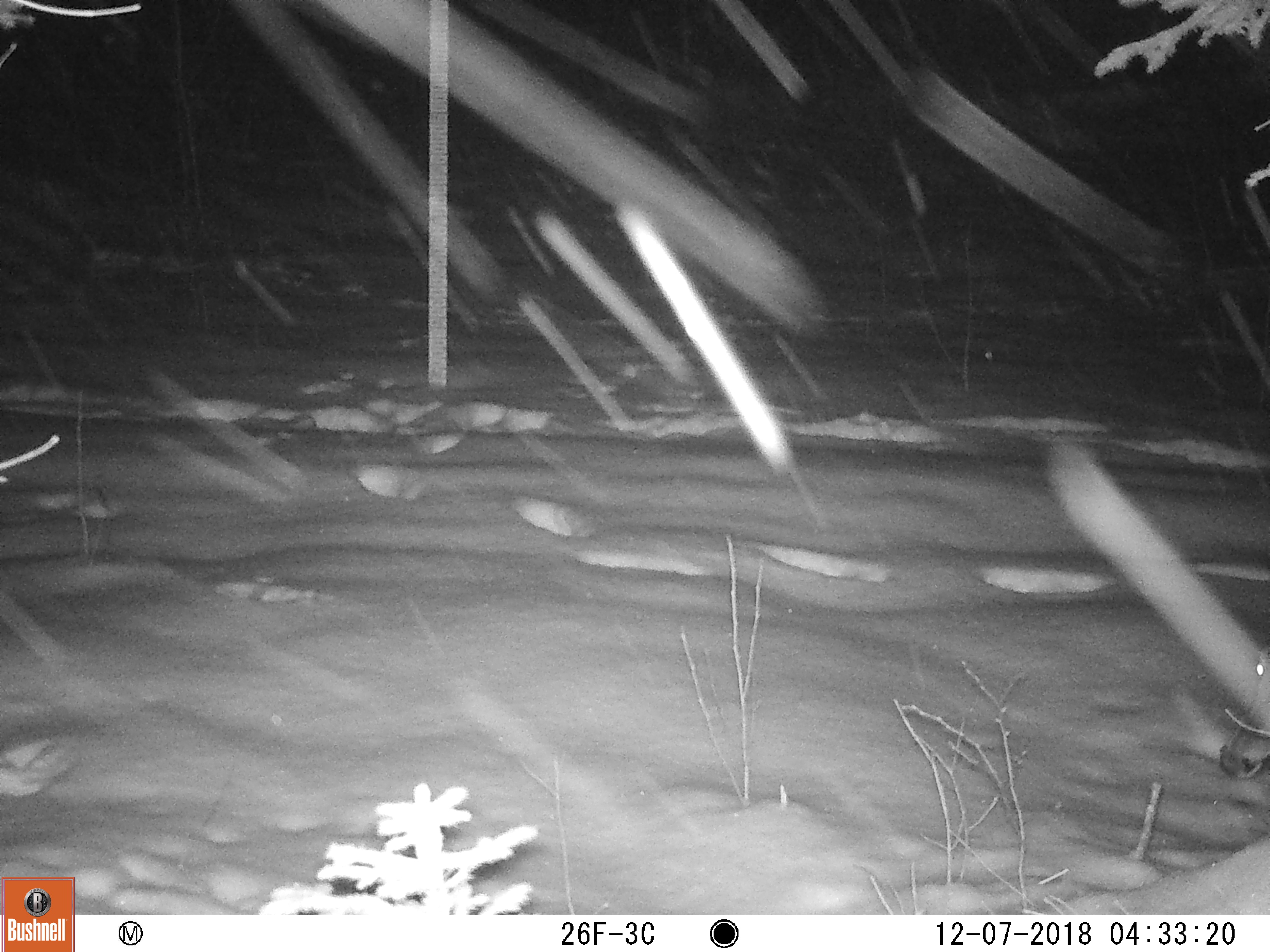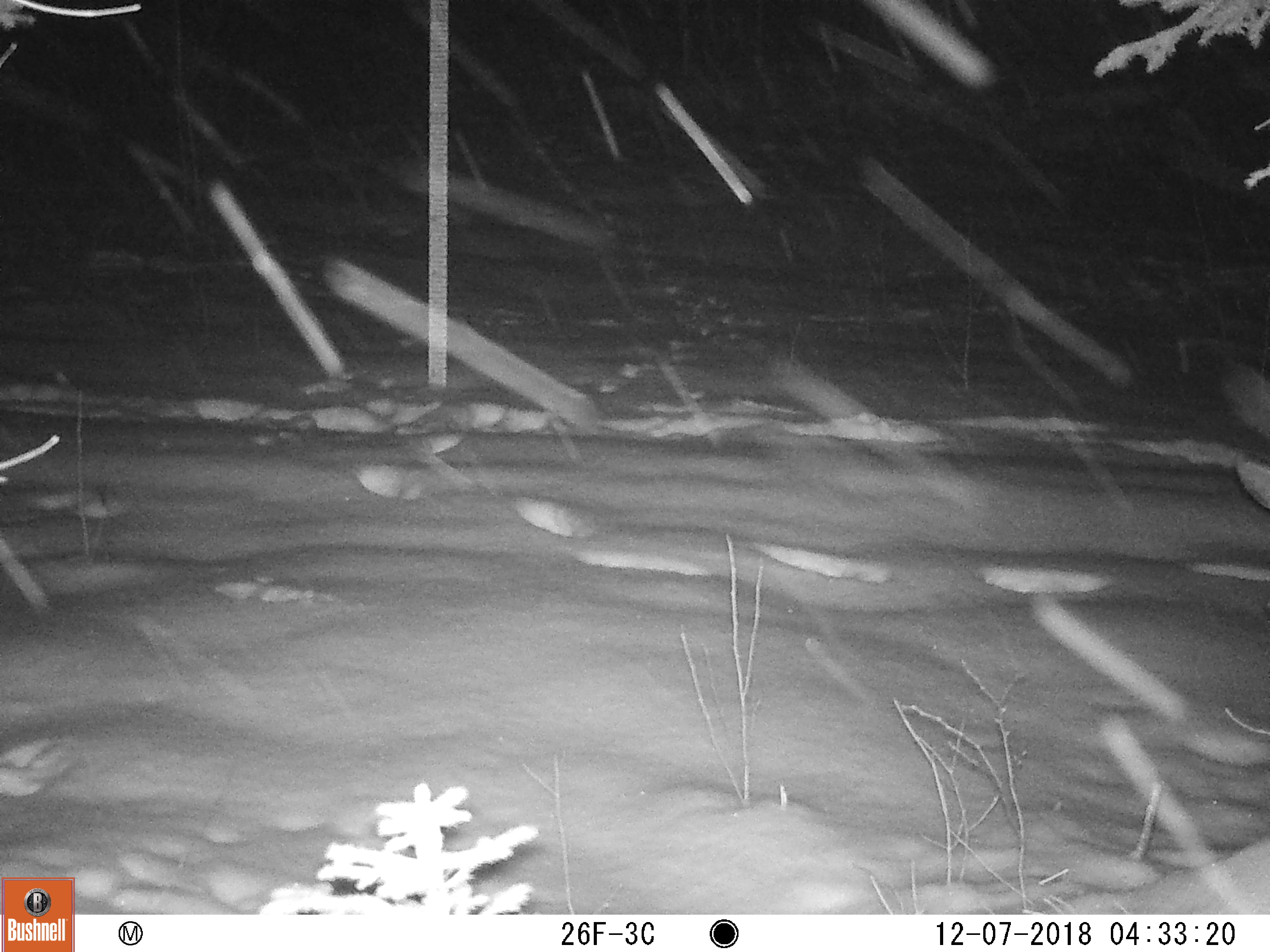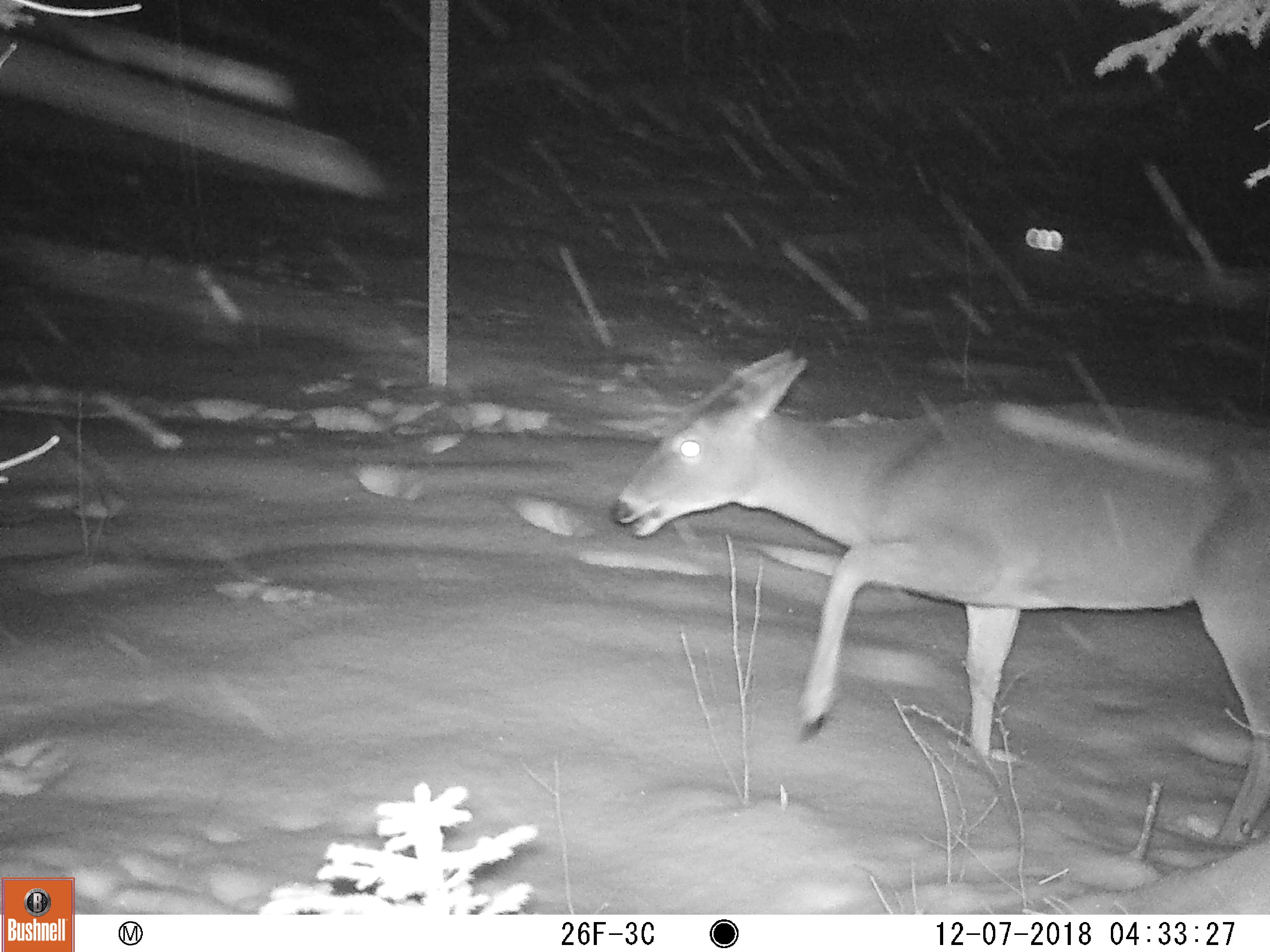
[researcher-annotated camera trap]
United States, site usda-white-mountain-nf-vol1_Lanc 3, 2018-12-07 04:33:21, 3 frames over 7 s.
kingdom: Animalia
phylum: Chordata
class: Mammalia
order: Artiodactyla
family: Cervidae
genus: Odocoileus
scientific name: Odocoileus virginianus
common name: white-tailed deer